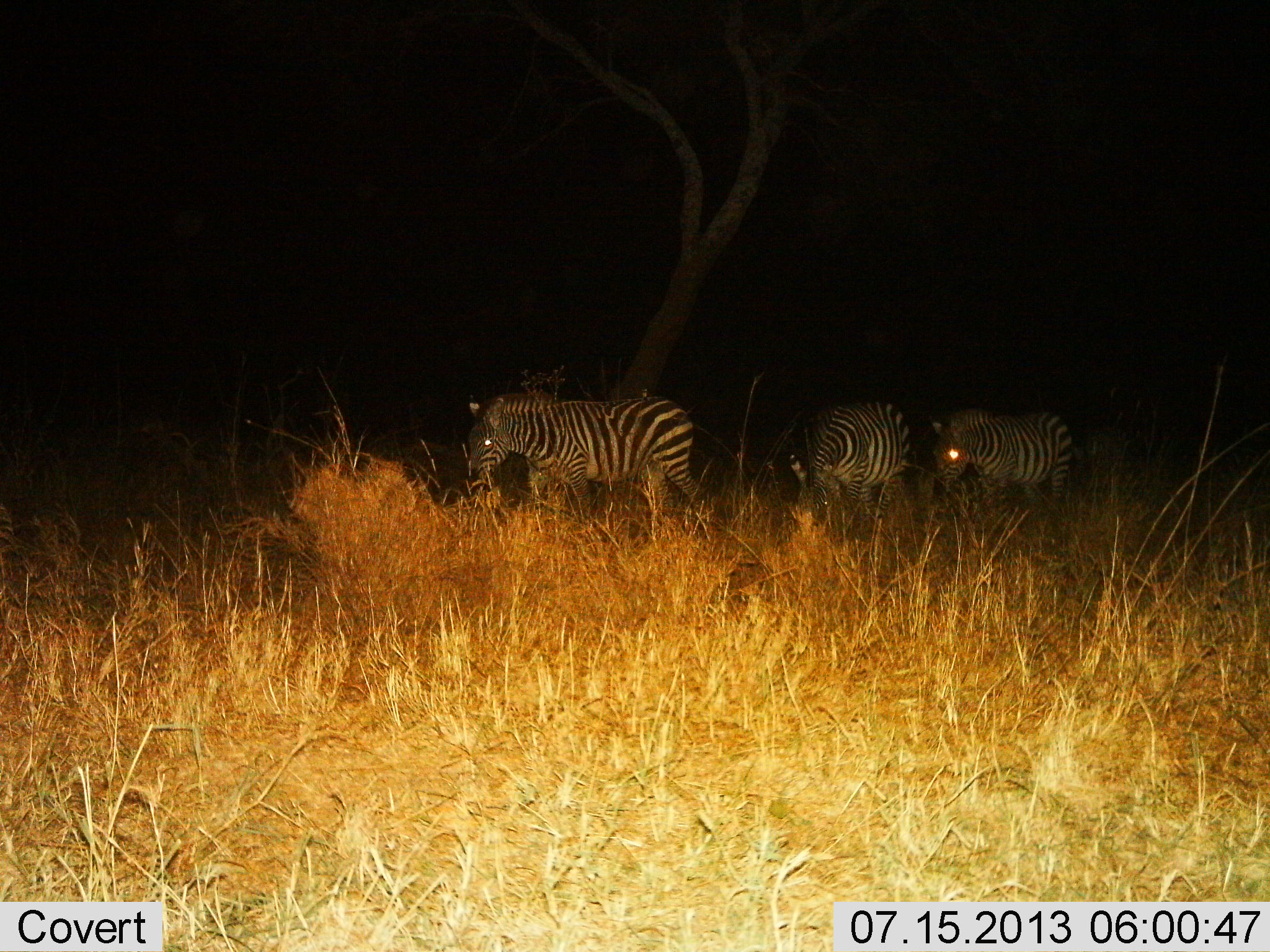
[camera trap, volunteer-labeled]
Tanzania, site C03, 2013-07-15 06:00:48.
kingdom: Animalia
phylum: Chordata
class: Mammalia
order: Perissodactyla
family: Equidae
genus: Equus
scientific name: Equus quagga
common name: plains zebra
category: zebra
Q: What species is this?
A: Zebra (plains zebra) (Equus quagga).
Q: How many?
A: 3.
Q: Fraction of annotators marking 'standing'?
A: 37%.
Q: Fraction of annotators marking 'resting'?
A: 0%.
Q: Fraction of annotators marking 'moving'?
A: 57%.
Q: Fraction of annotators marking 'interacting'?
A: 0%.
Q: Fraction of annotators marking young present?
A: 0%.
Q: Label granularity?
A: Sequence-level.